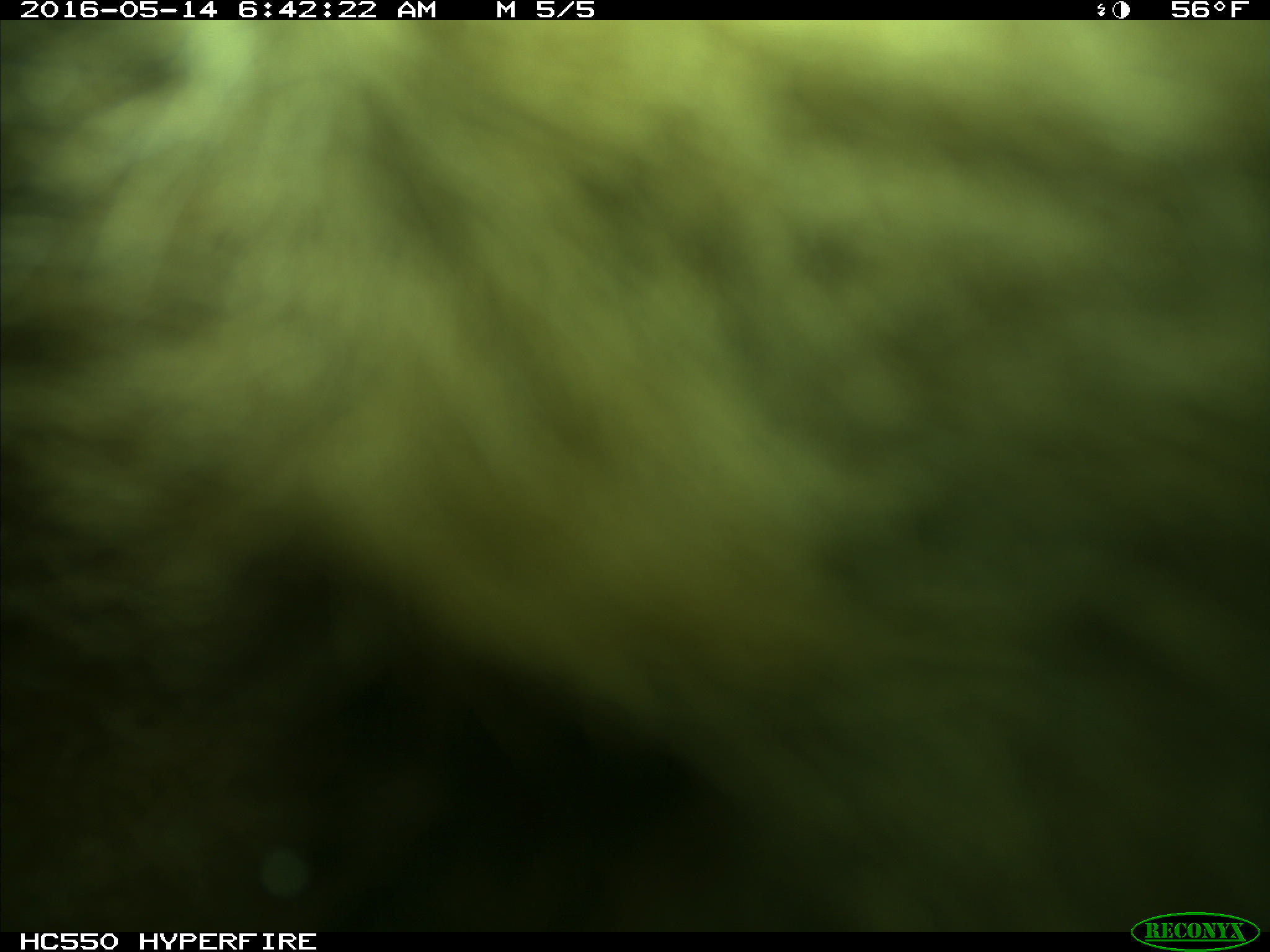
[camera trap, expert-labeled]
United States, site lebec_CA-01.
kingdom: Animalia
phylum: Chordata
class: Mammalia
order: Carnivora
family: Ursidae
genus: Ursus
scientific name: Ursus americanus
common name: american black bear